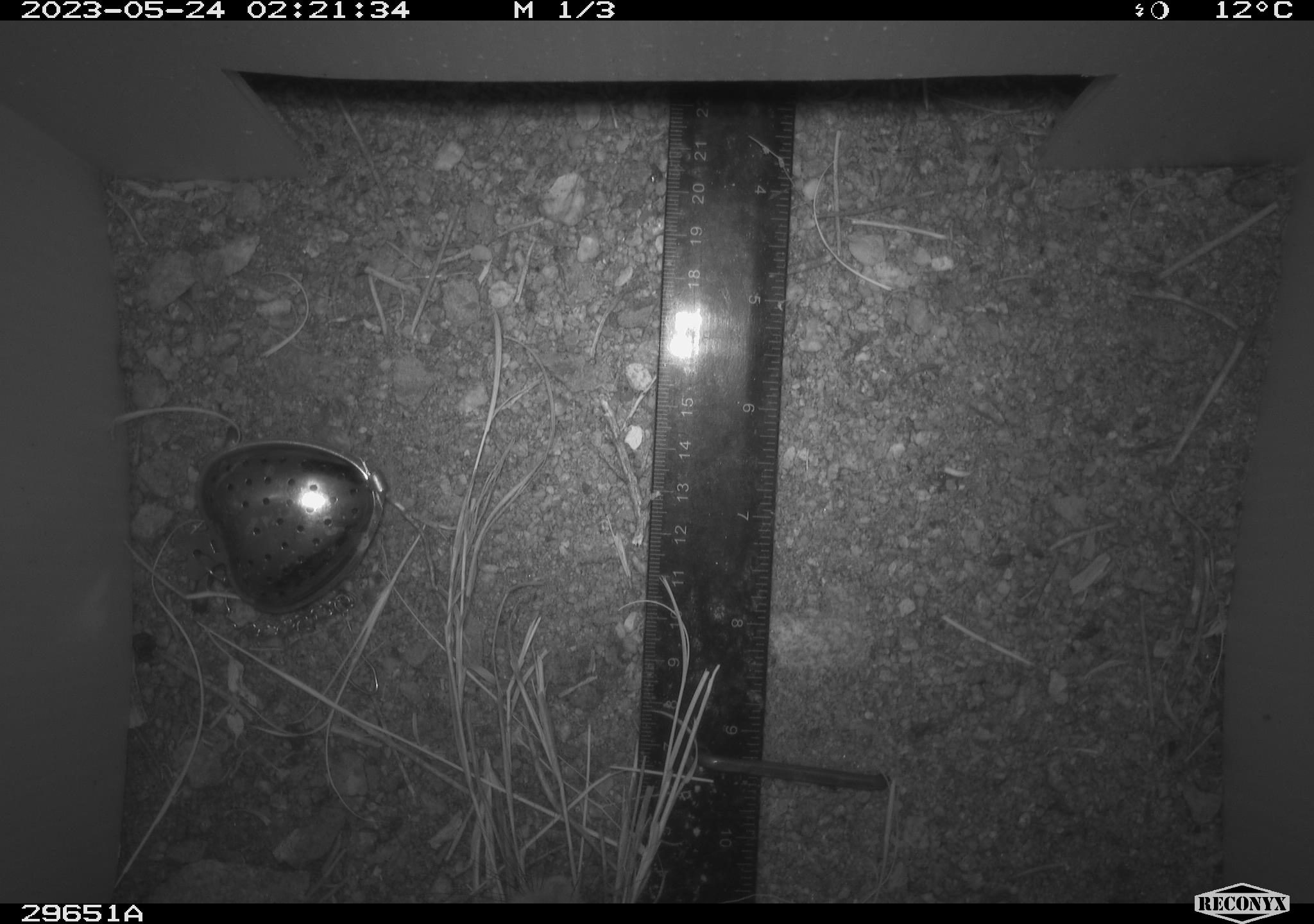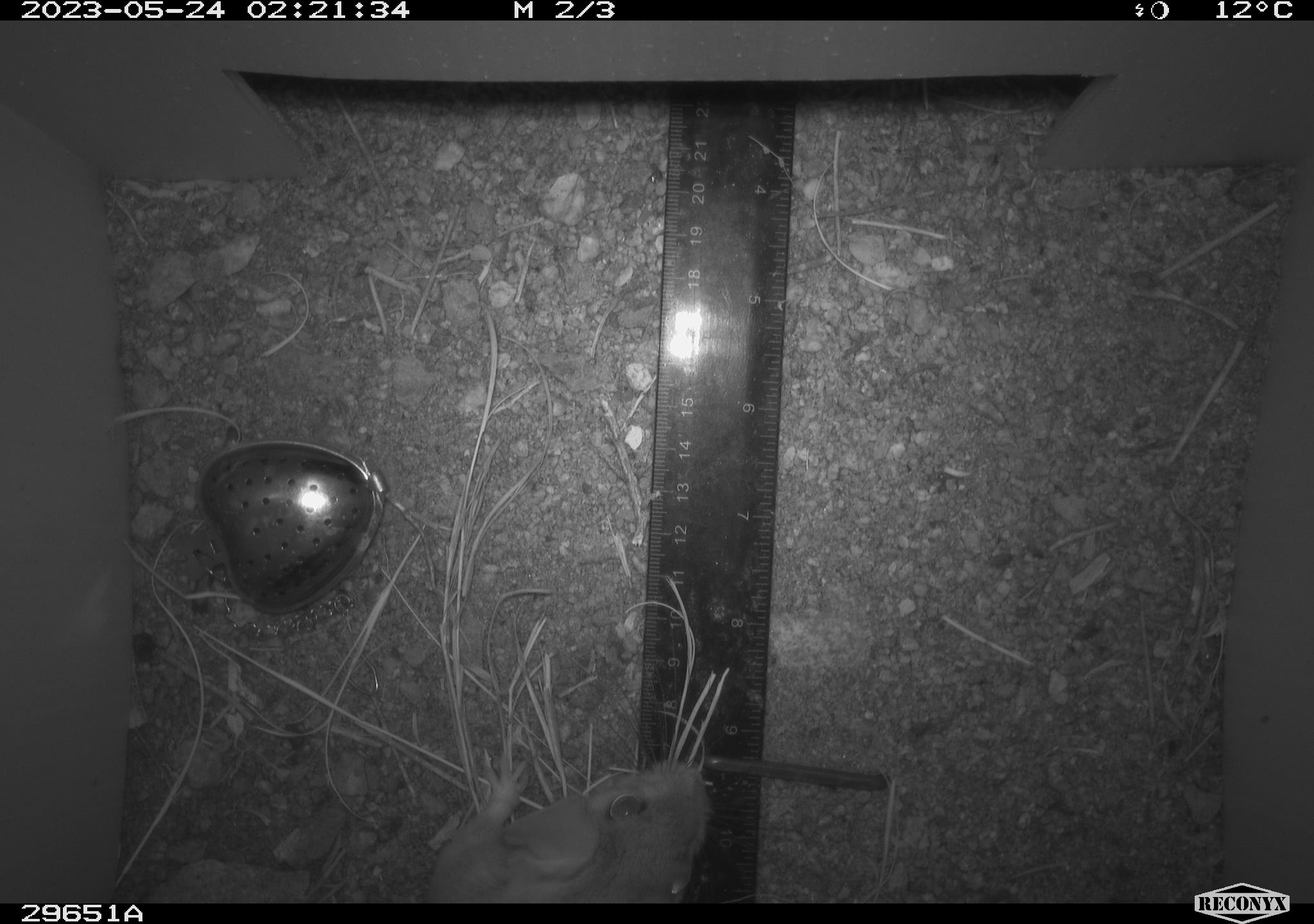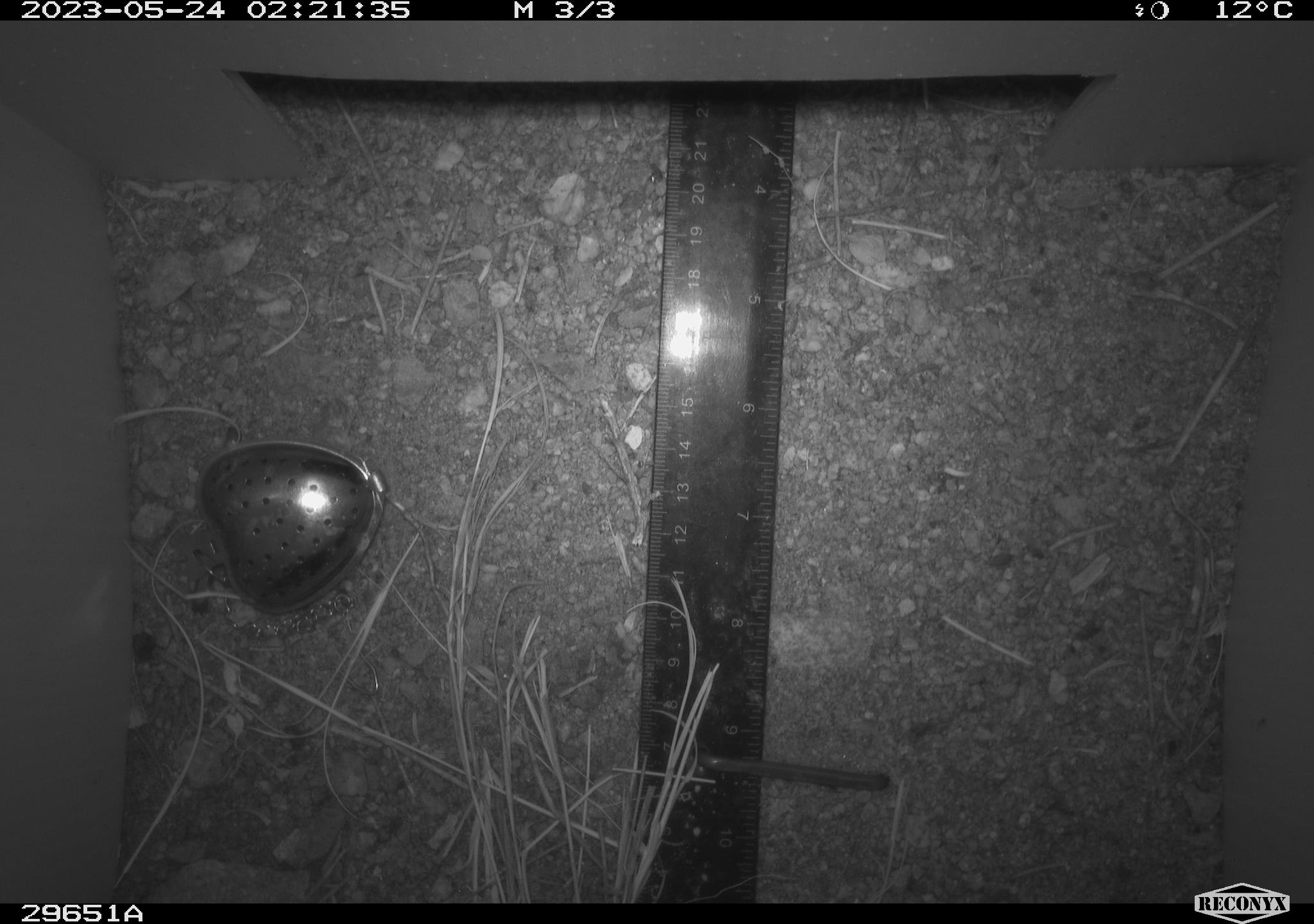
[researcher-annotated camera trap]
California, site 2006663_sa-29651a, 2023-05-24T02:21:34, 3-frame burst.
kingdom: Animalia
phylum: Chordata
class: Mammalia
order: Rodentia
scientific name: Rodentia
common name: rodent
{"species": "rodent (Rodentia)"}